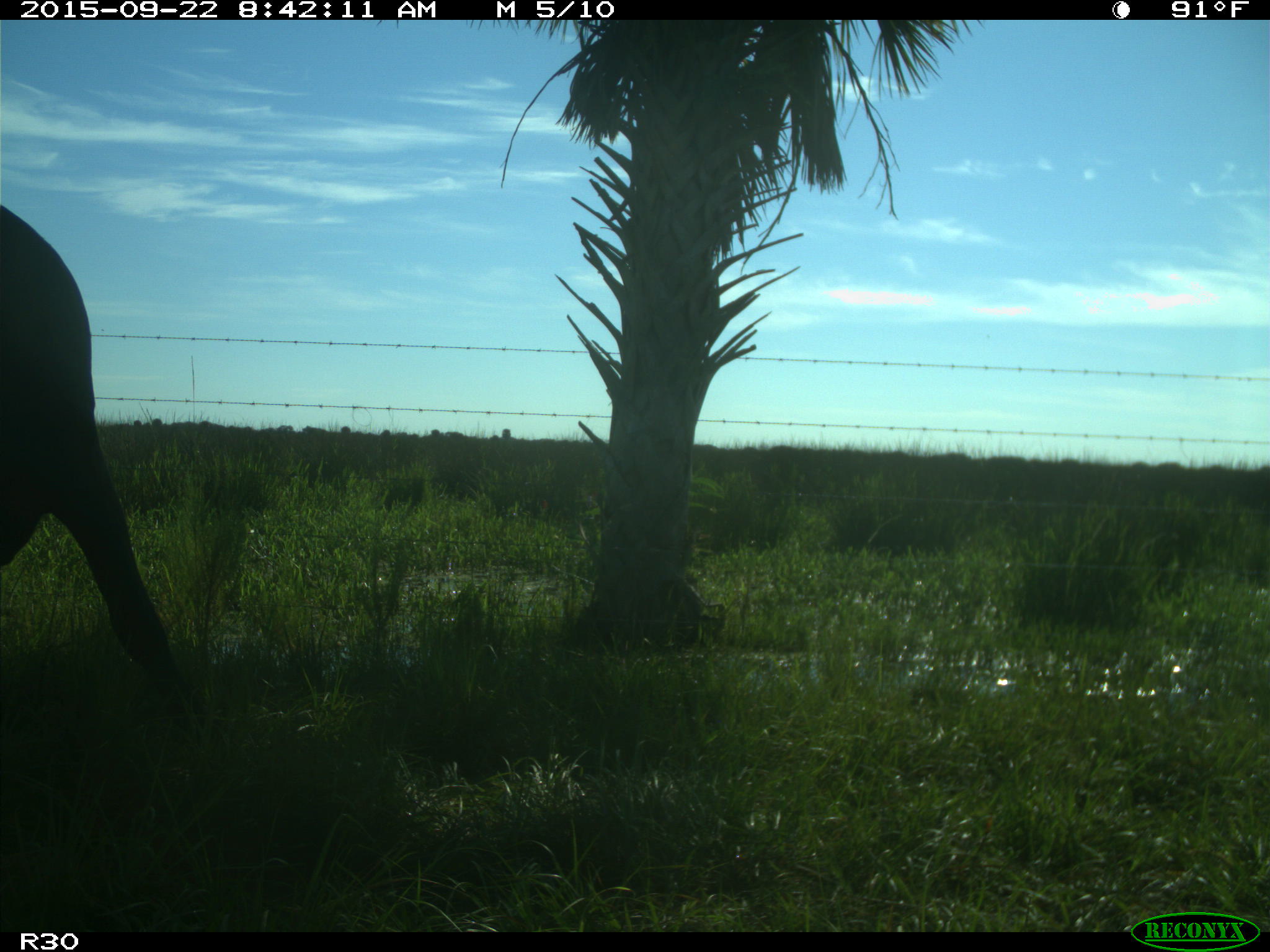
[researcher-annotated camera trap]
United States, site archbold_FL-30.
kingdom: Animalia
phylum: Chordata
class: Mammalia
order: Artiodactyla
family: Bovidae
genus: Bos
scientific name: Bos taurus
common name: domestic cow